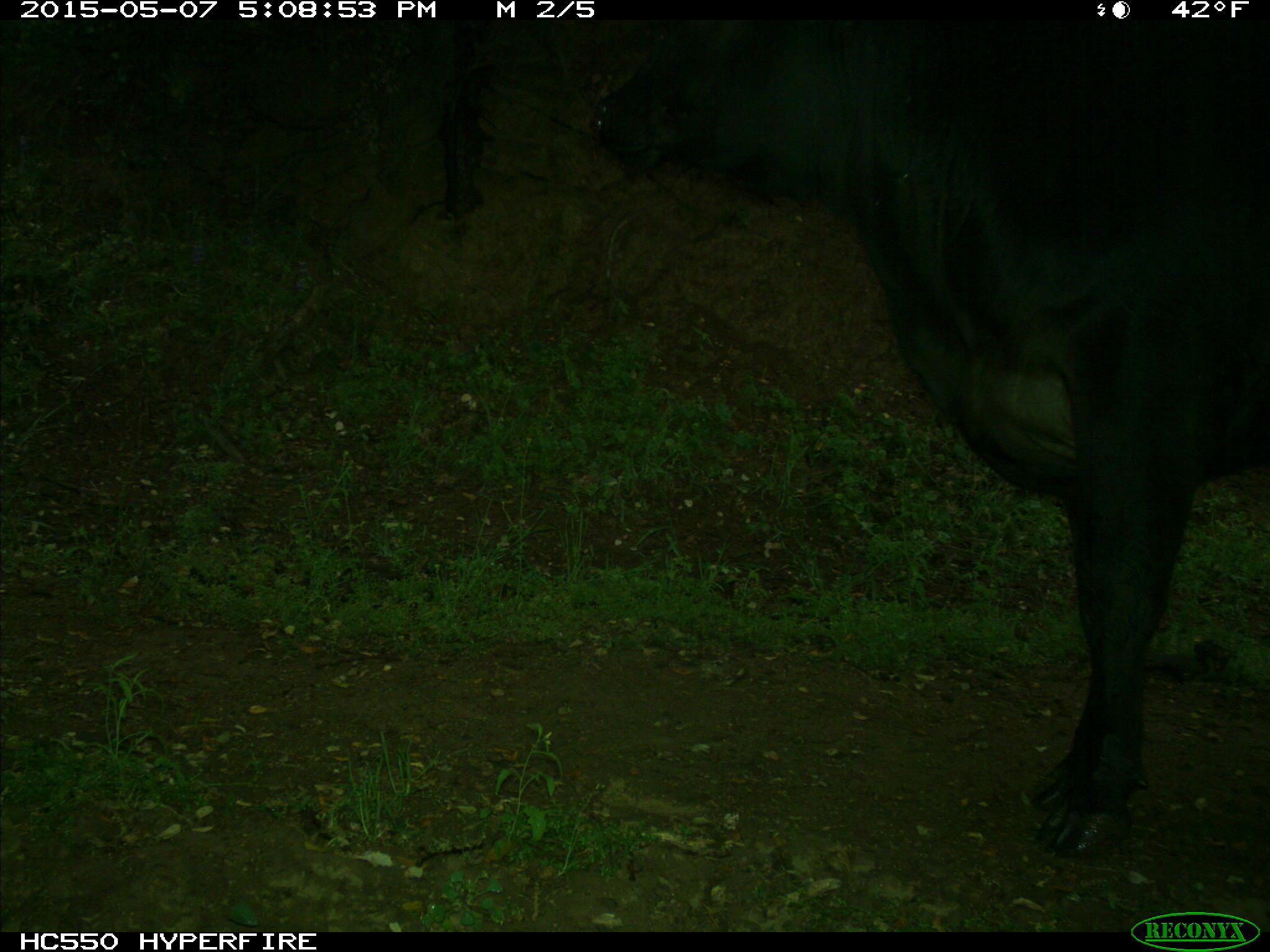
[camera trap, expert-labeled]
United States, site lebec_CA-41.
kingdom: Animalia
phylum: Chordata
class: Mammalia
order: Artiodactyla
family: Bovidae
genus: Bos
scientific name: Bos taurus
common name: domestic cow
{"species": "Bos taurus (domestic cow)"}